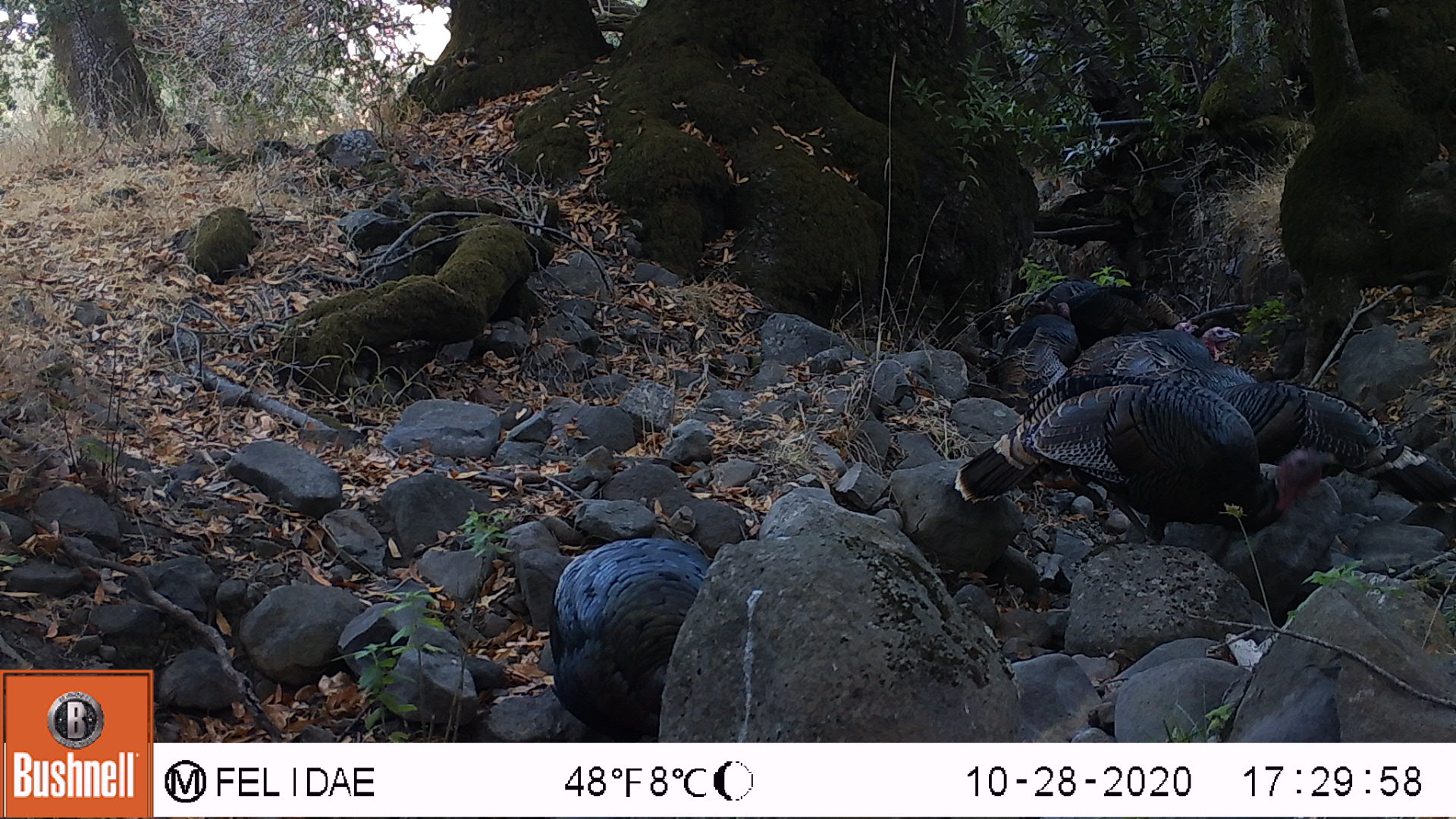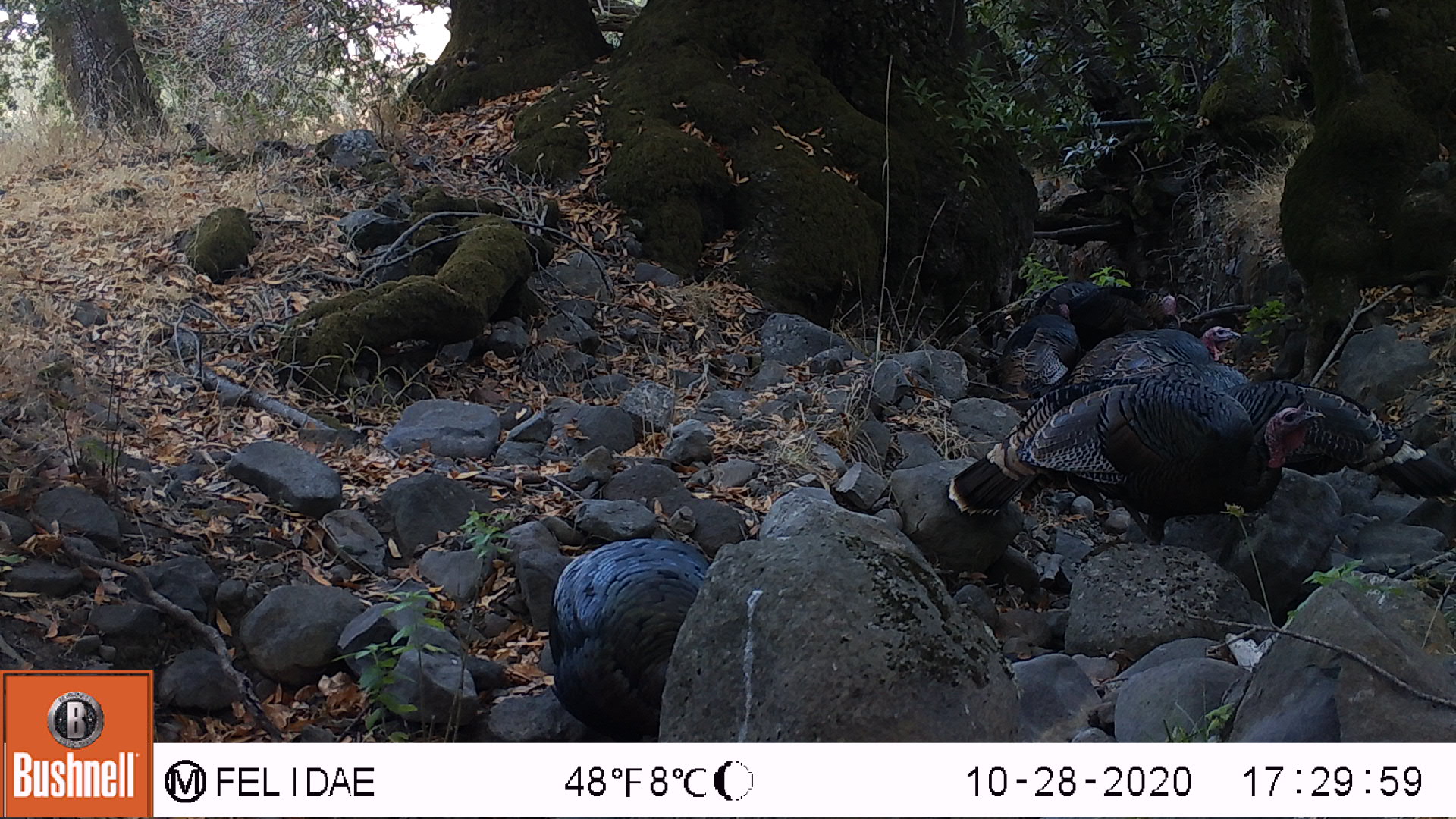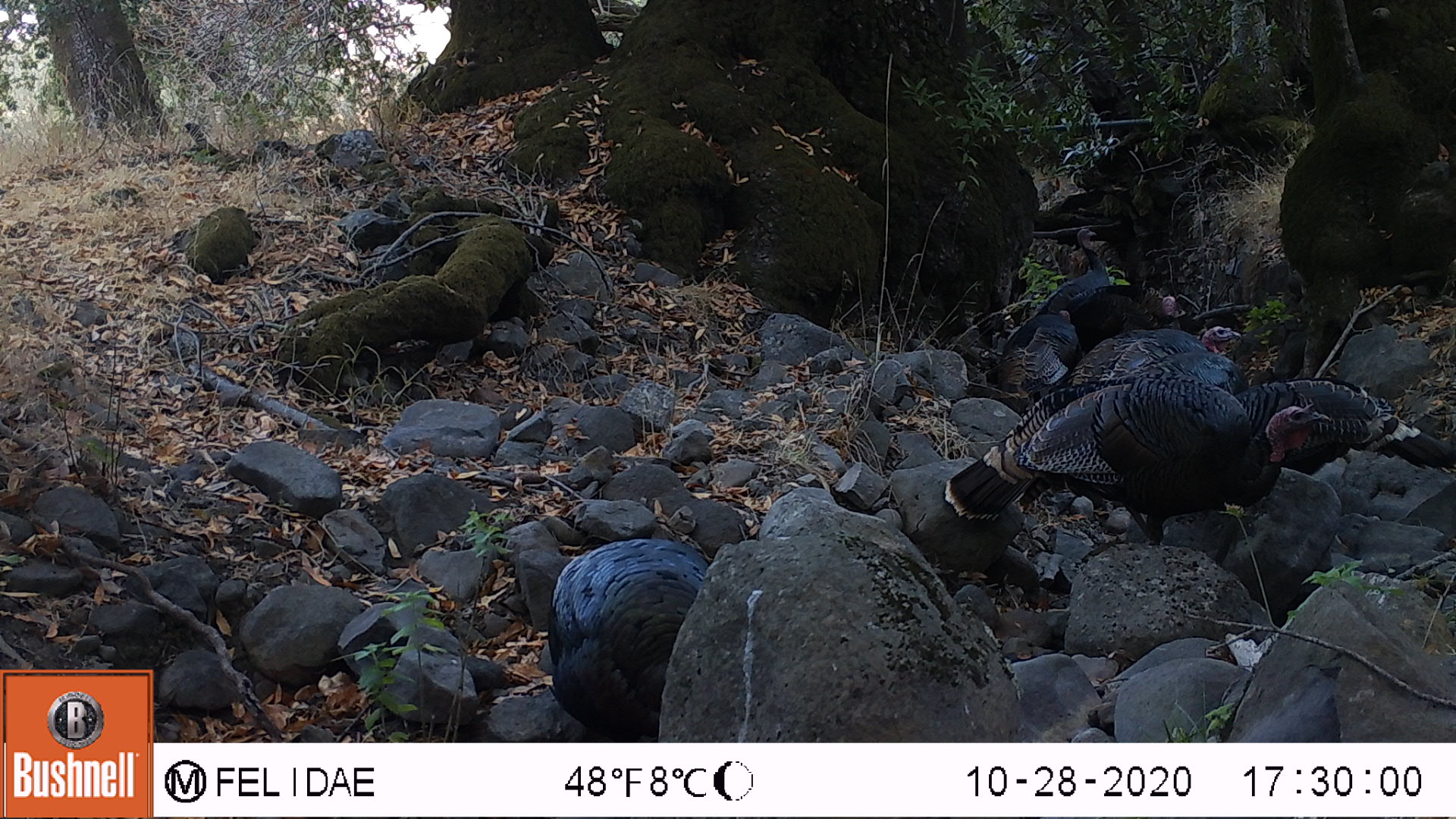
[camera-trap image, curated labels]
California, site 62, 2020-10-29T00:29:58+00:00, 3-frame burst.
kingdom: Animalia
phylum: Chordata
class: Aves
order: Cathartiformes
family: Cathartidae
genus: Cathartes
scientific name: Cathartes aura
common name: turkey vulture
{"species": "turkey vulture (Cathartes aura)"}